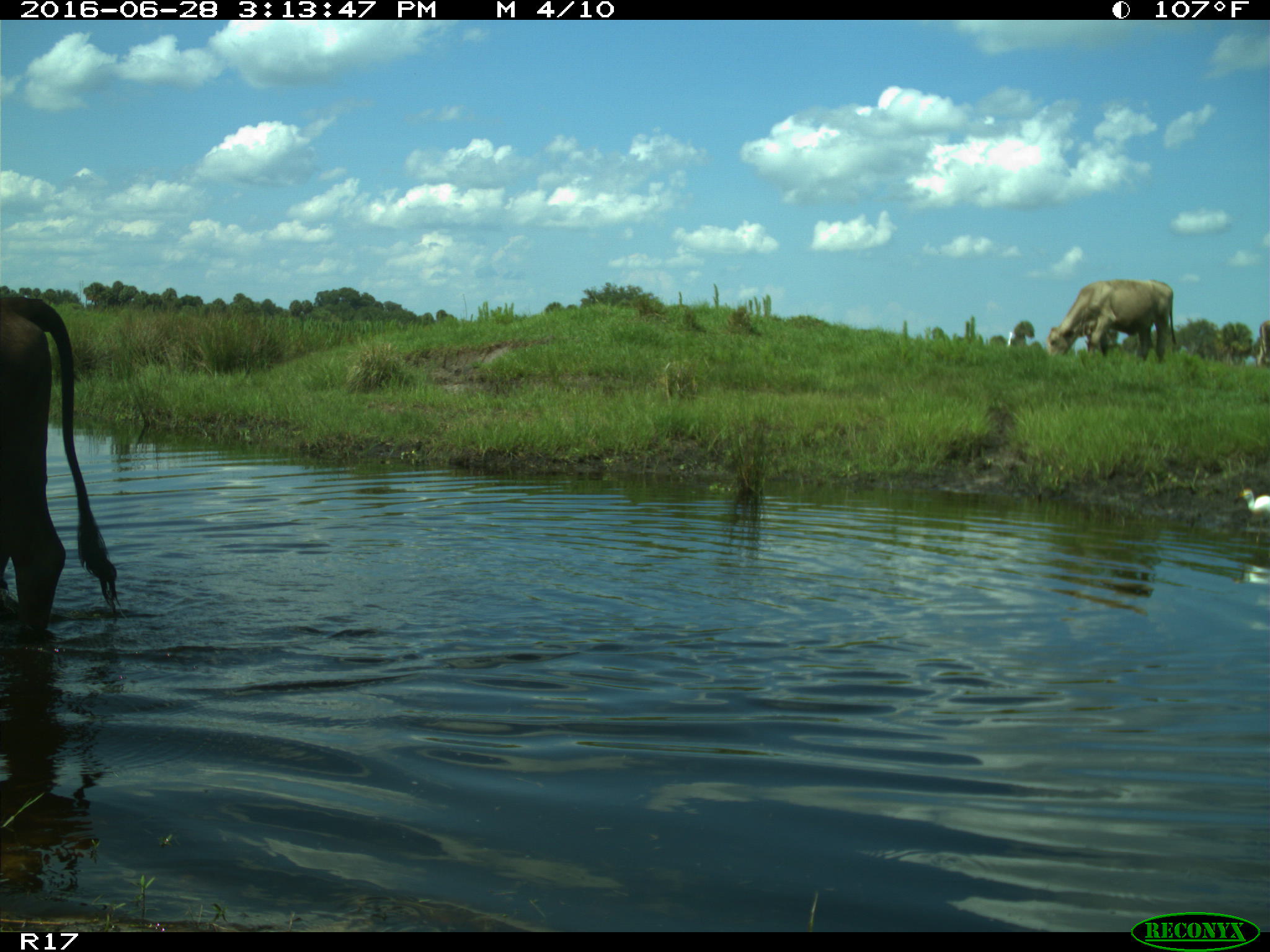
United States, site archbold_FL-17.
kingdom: Animalia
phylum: Chordata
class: Mammalia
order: Artiodactyla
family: Bovidae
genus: Bos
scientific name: Bos taurus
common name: domestic cow